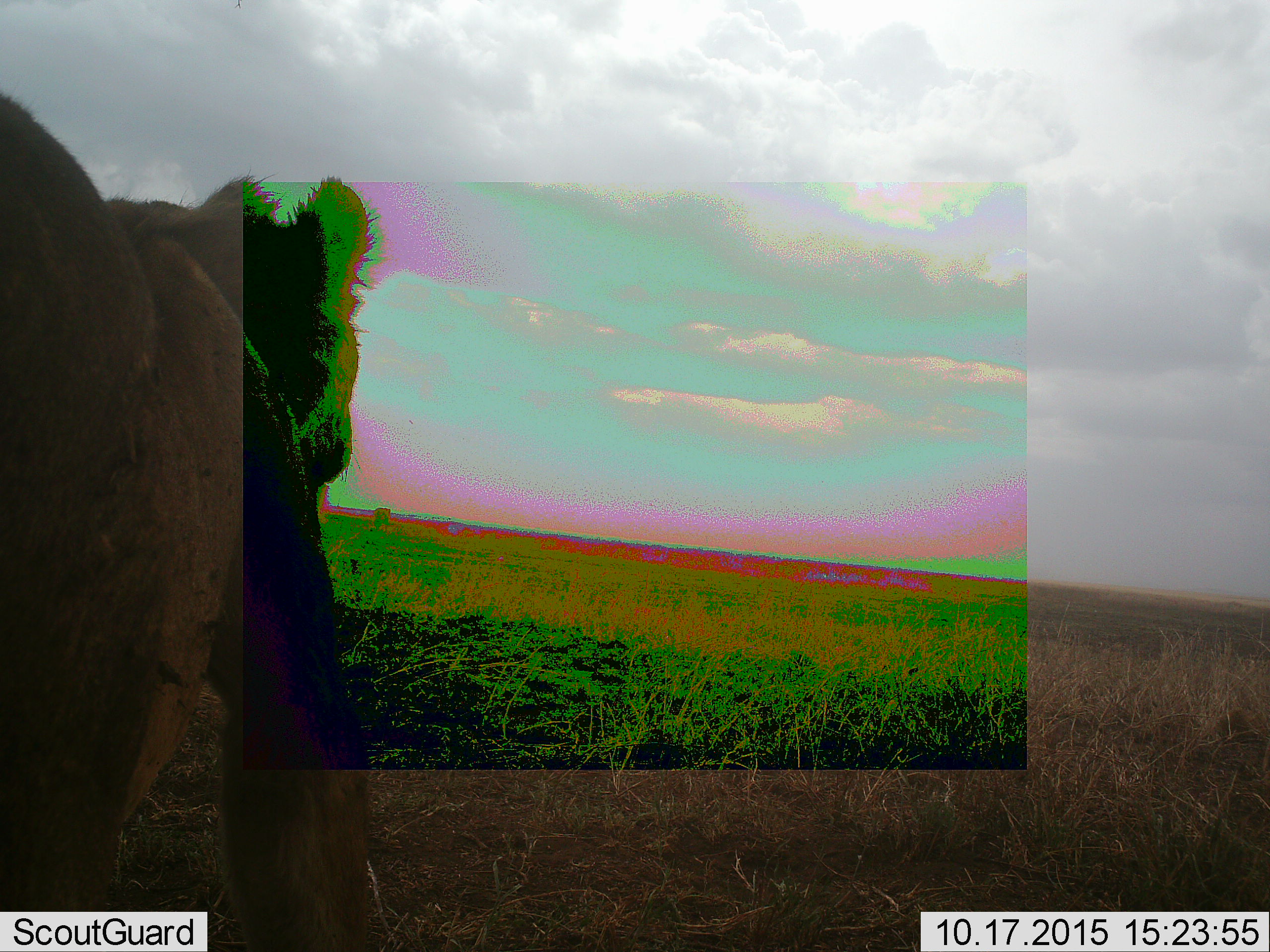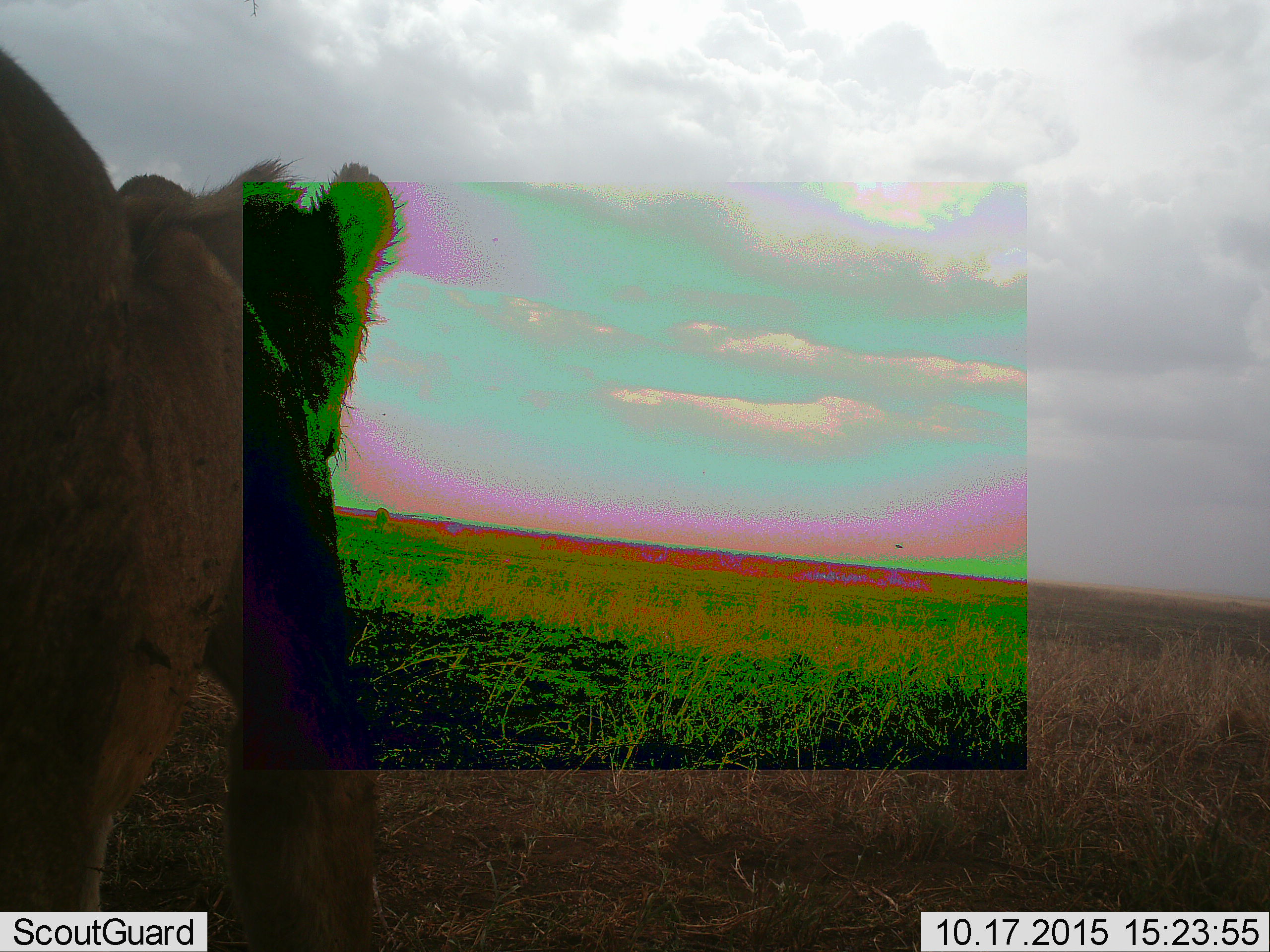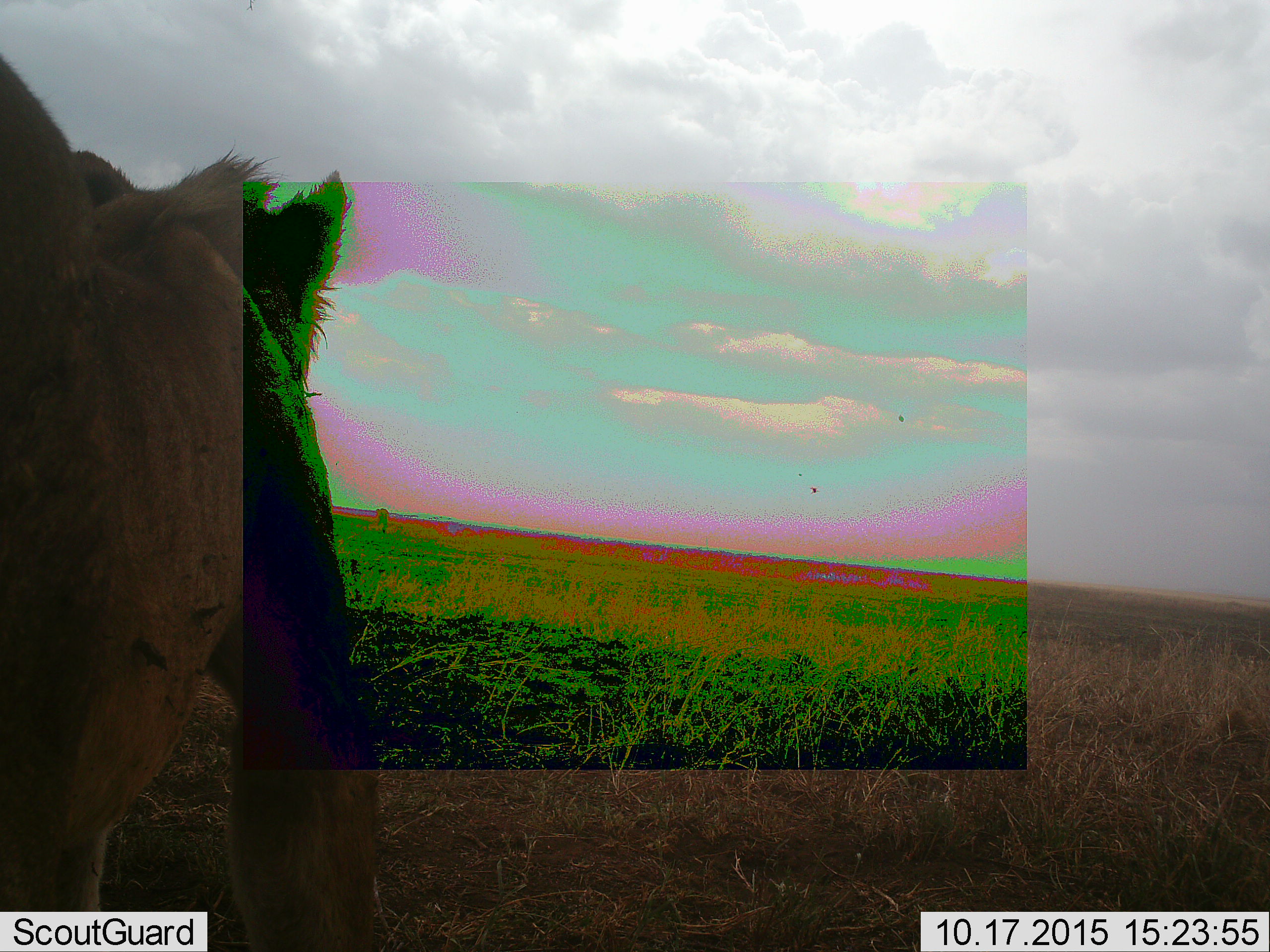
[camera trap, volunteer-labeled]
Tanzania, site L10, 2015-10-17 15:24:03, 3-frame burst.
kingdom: Animalia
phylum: Chordata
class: Mammalia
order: Carnivora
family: Felidae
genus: Panthera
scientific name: Panthera leo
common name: lion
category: lionfemale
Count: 1.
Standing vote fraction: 100%.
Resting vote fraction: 0%.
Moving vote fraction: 0%.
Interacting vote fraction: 0%.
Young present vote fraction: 0%.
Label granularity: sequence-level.